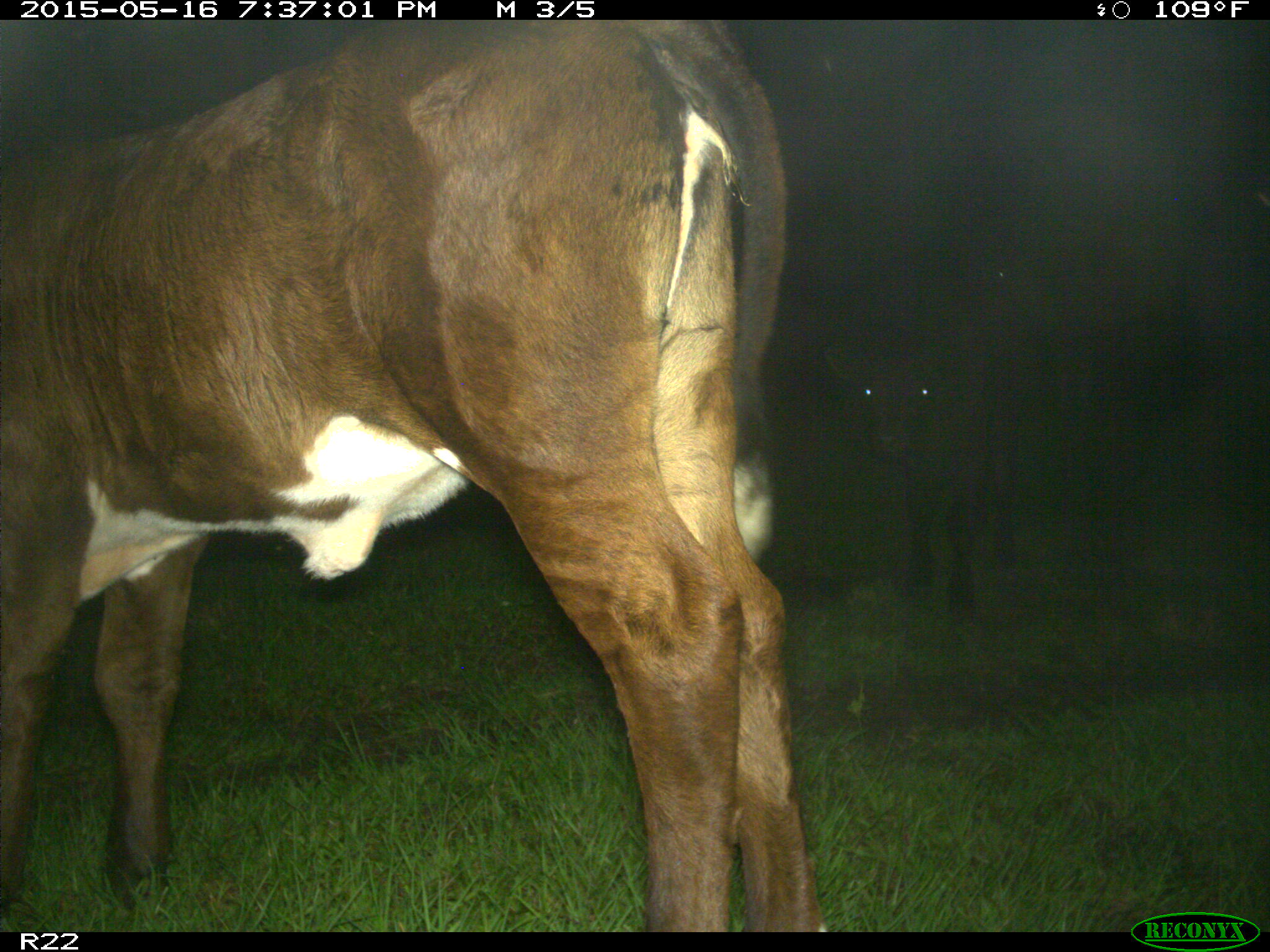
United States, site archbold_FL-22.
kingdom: Animalia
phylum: Chordata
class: Mammalia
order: Artiodactyla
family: Bovidae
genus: Bos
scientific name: Bos taurus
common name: domestic cow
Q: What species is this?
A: Bos taurus (domestic cow).